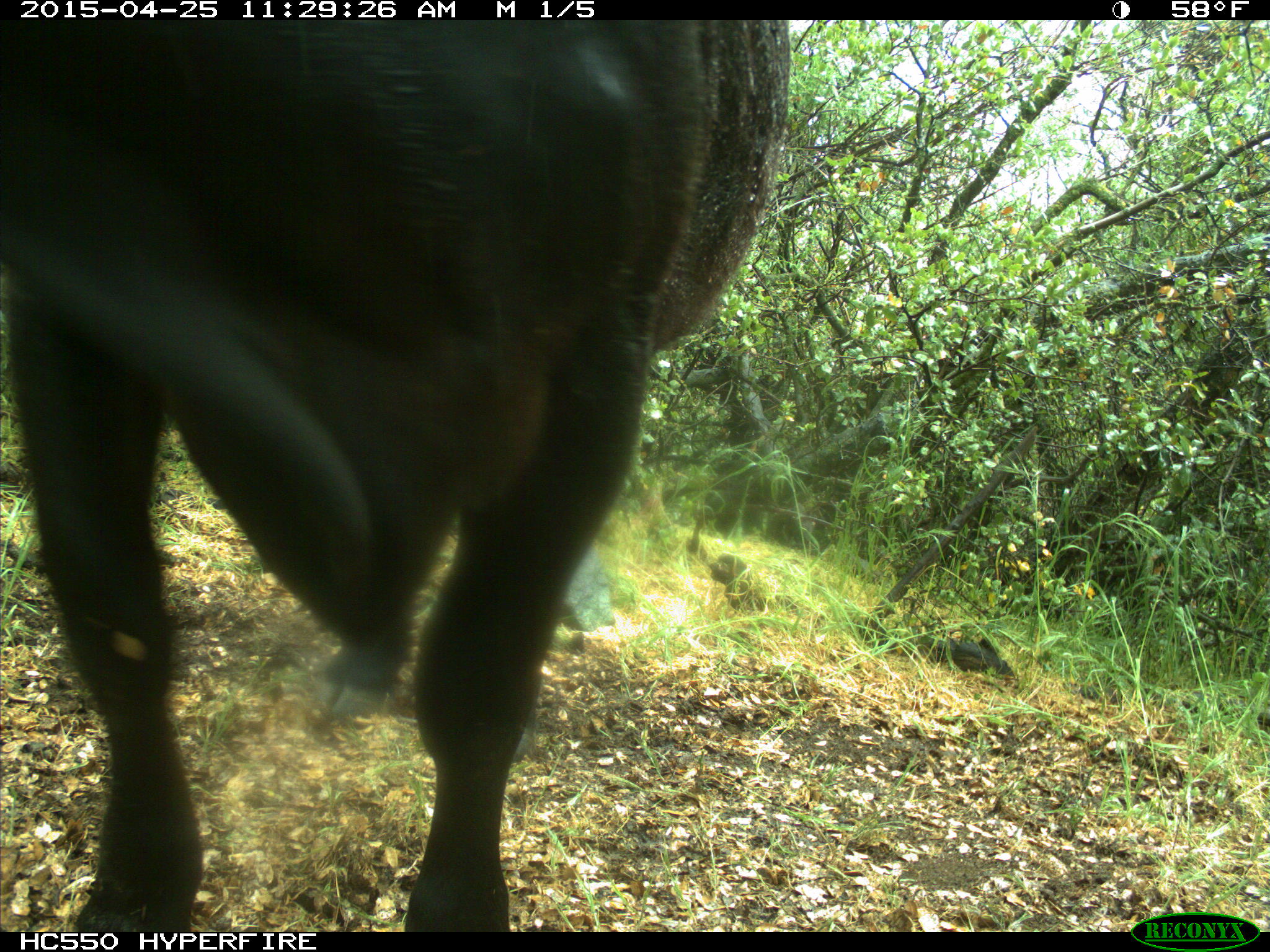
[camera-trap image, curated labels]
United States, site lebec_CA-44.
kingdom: Animalia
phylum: Chordata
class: Mammalia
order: Artiodactyla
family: Suidae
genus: Sus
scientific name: Sus scrofa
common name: wild boar